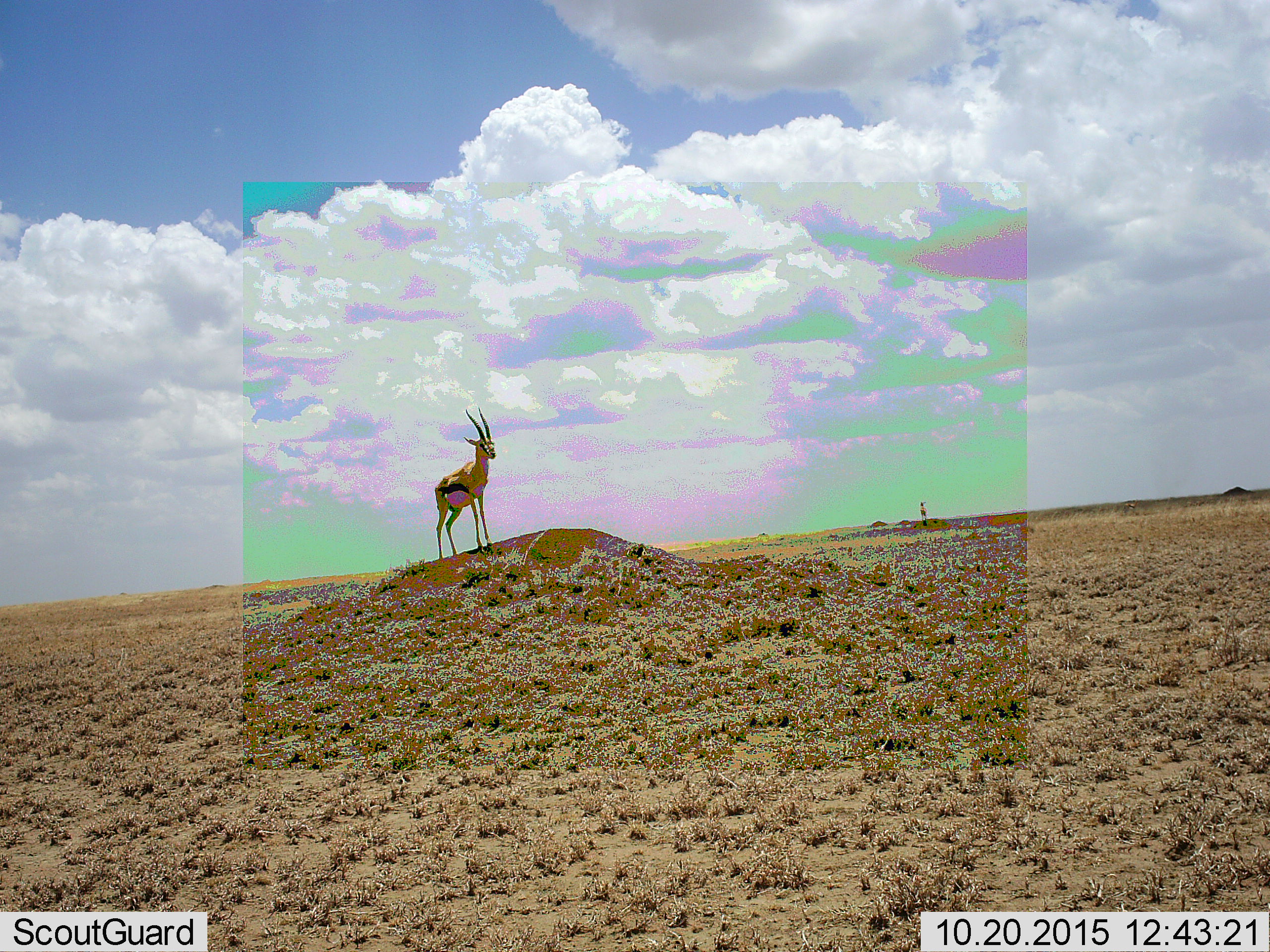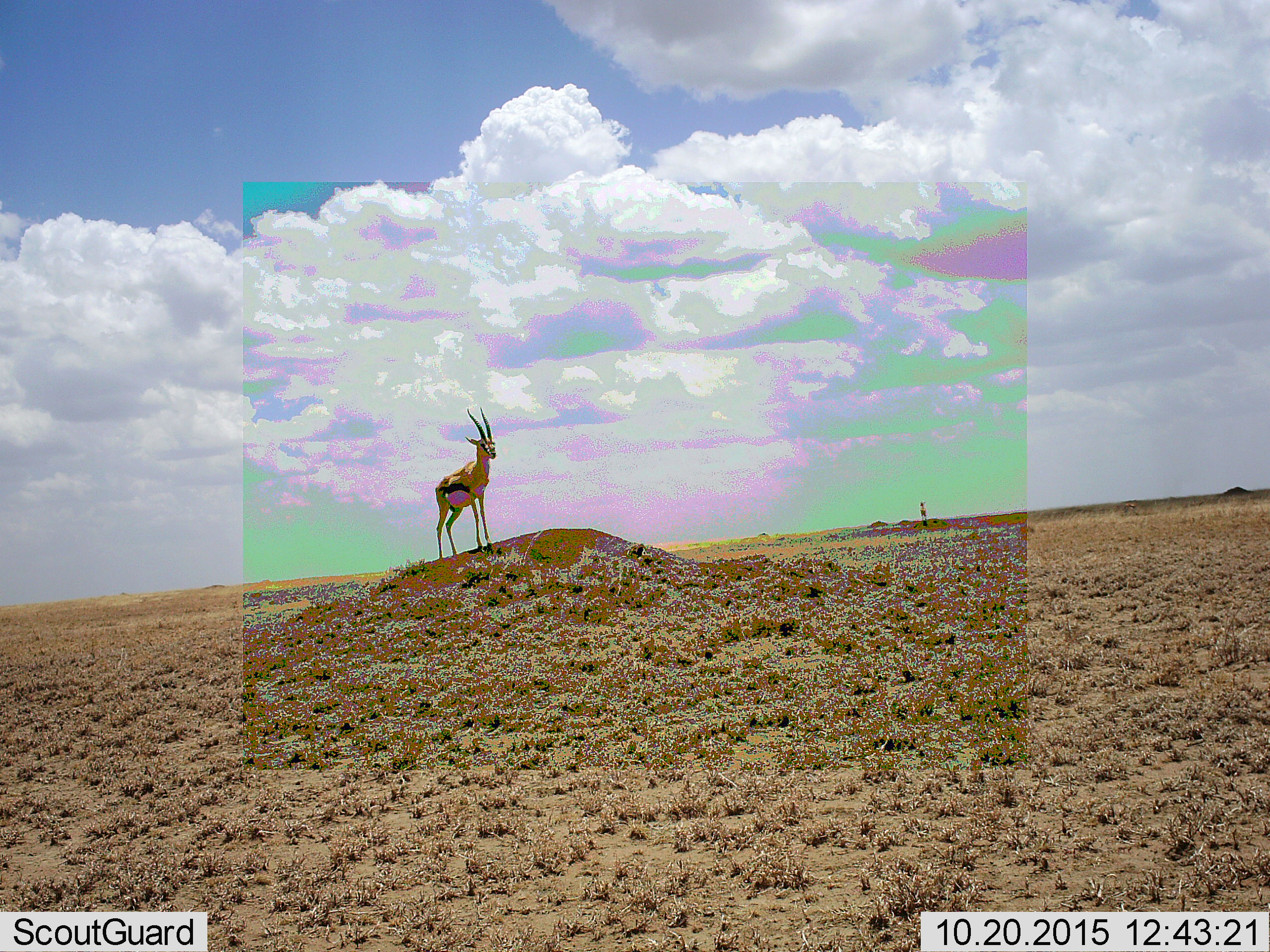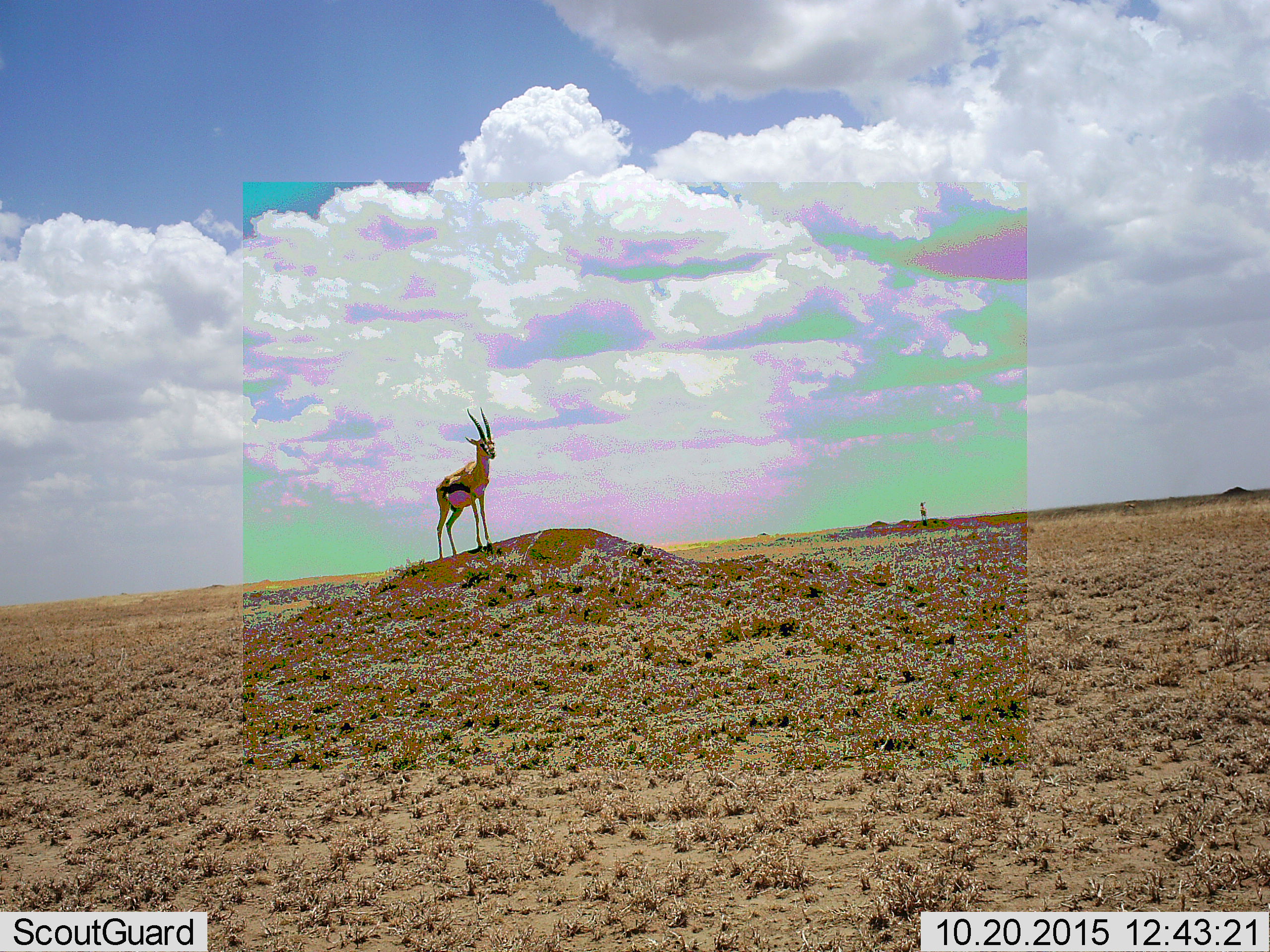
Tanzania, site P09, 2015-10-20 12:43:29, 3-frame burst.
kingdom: Animalia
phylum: Chordata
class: Mammalia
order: Artiodactyla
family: Bovidae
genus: Eudorcas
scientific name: Eudorcas thomsonii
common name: thomson's gazelle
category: gazellethomsons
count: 1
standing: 100%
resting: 0%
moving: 0%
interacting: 0%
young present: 20%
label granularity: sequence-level